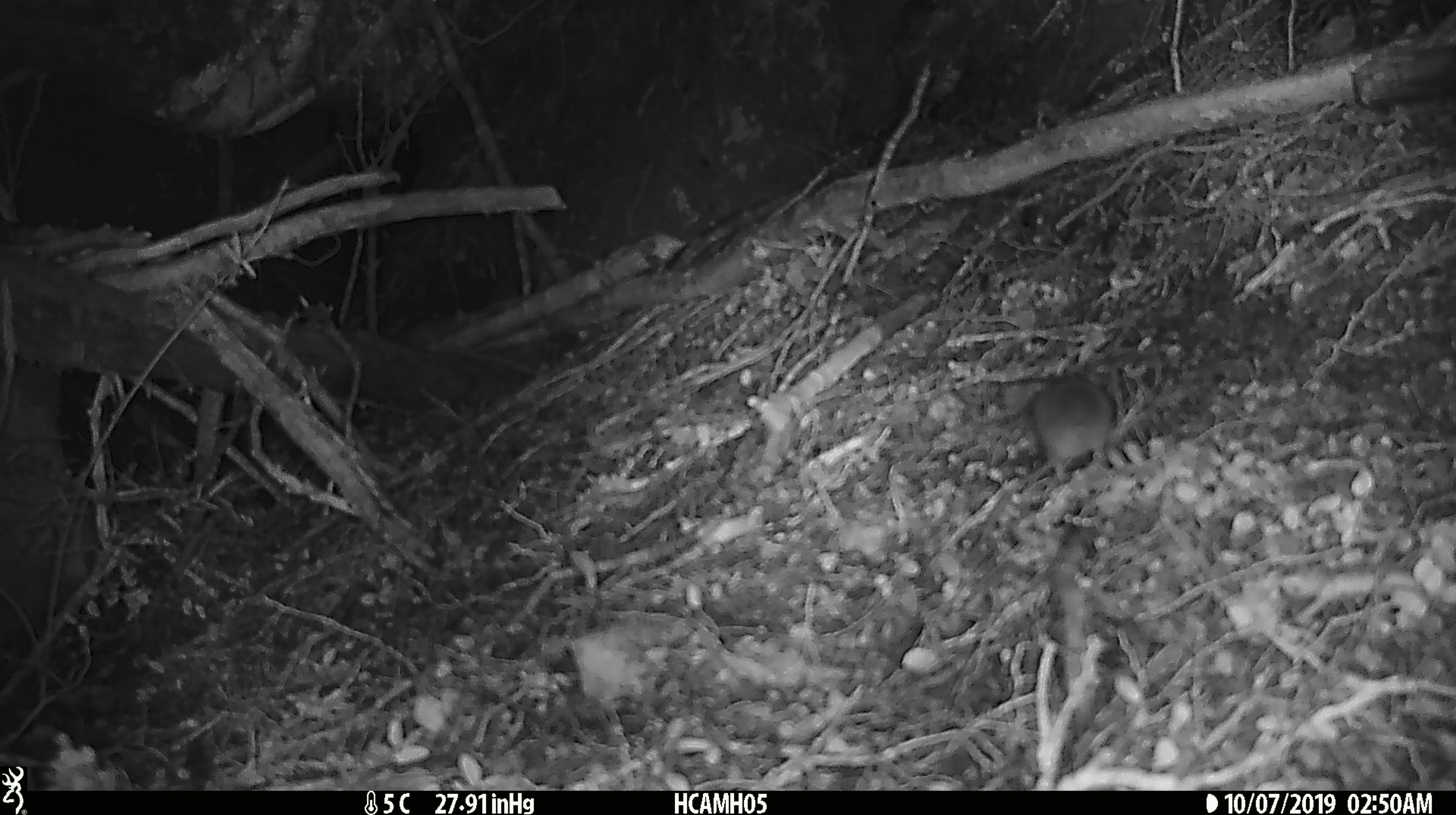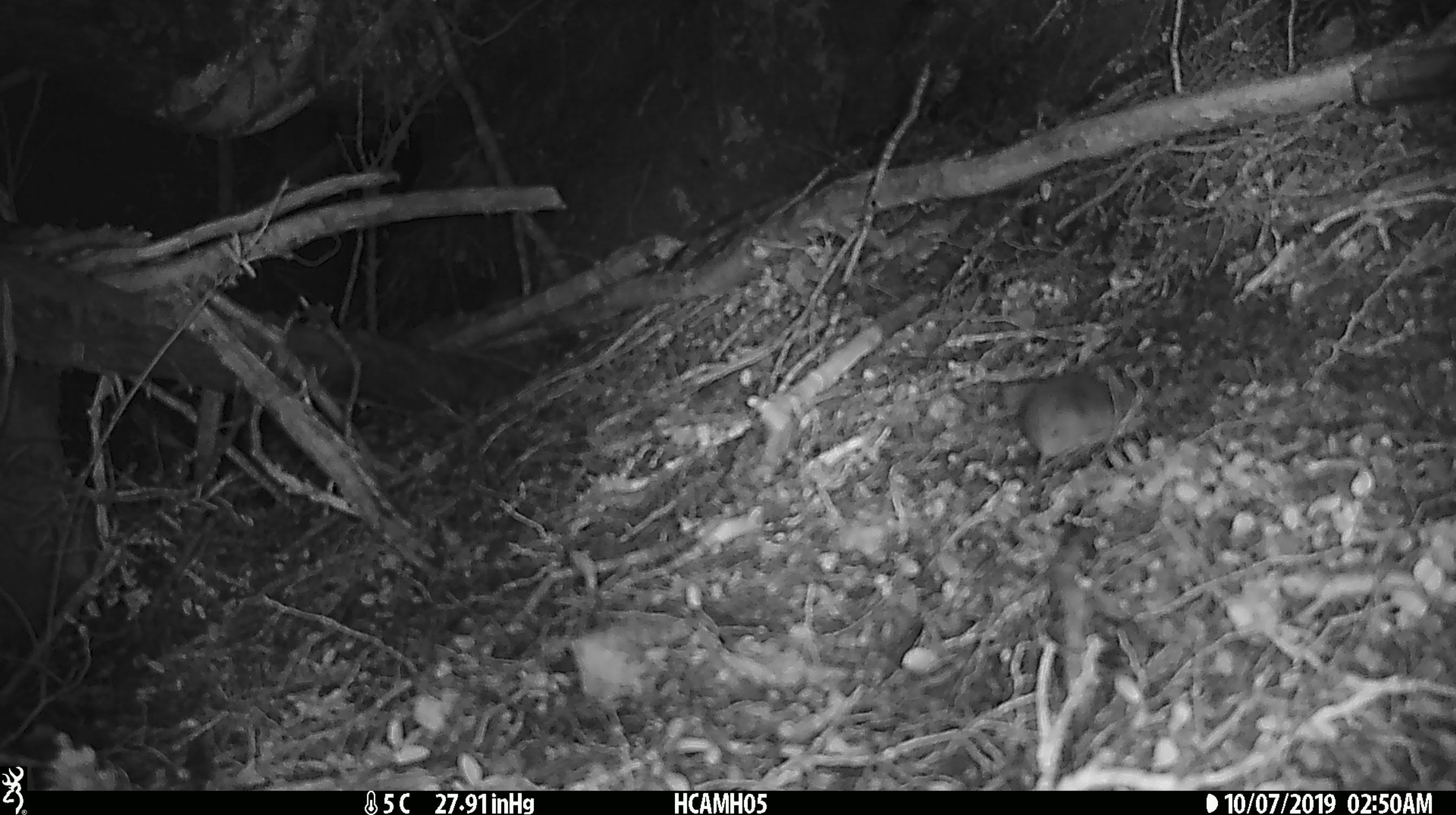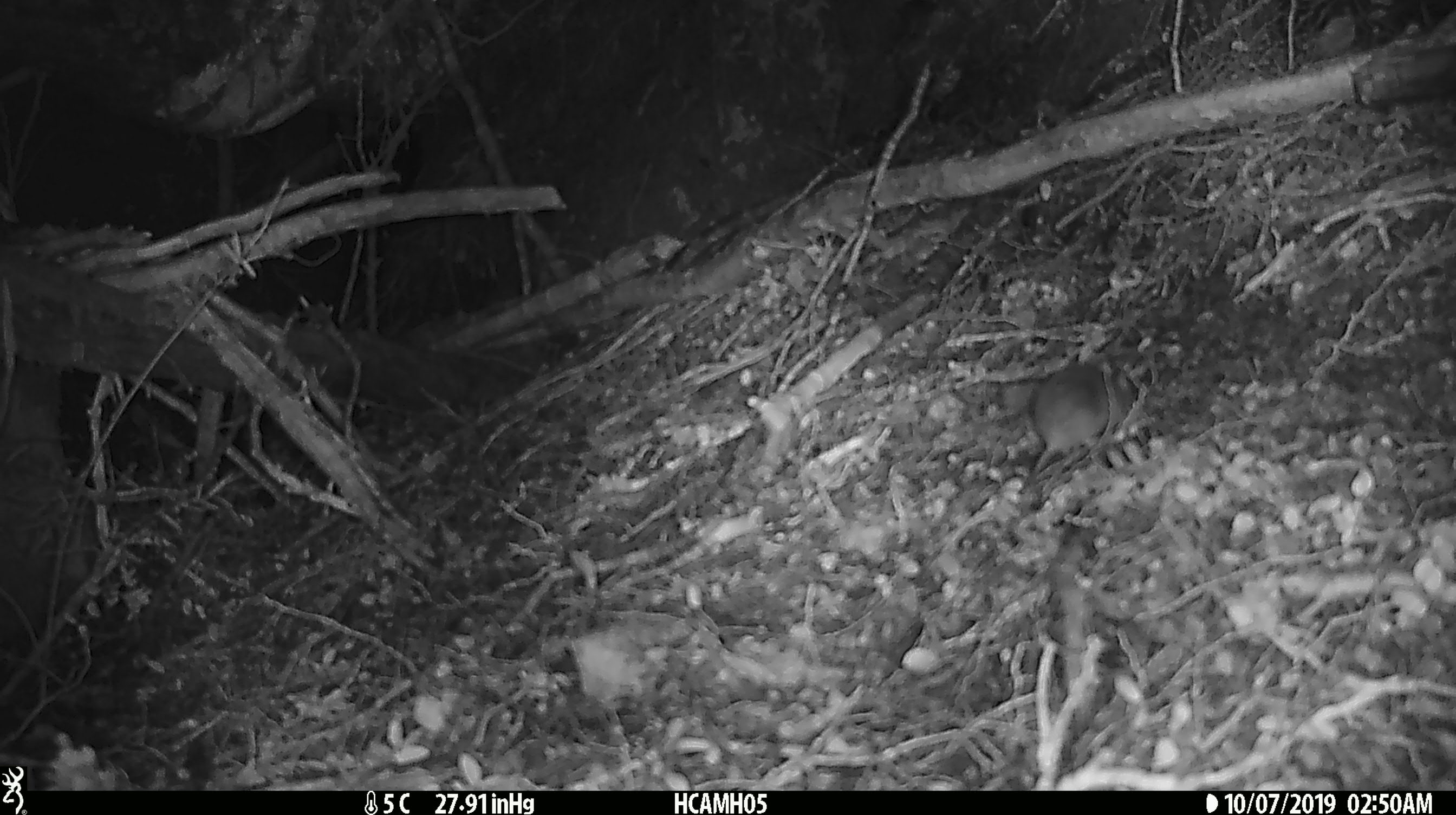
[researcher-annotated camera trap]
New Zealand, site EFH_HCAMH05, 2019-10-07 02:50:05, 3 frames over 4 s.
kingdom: Animalia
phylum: Chordata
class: Mammalia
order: Rodentia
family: Muridae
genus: Mus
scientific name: Mus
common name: mouse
Mouse (Mus).